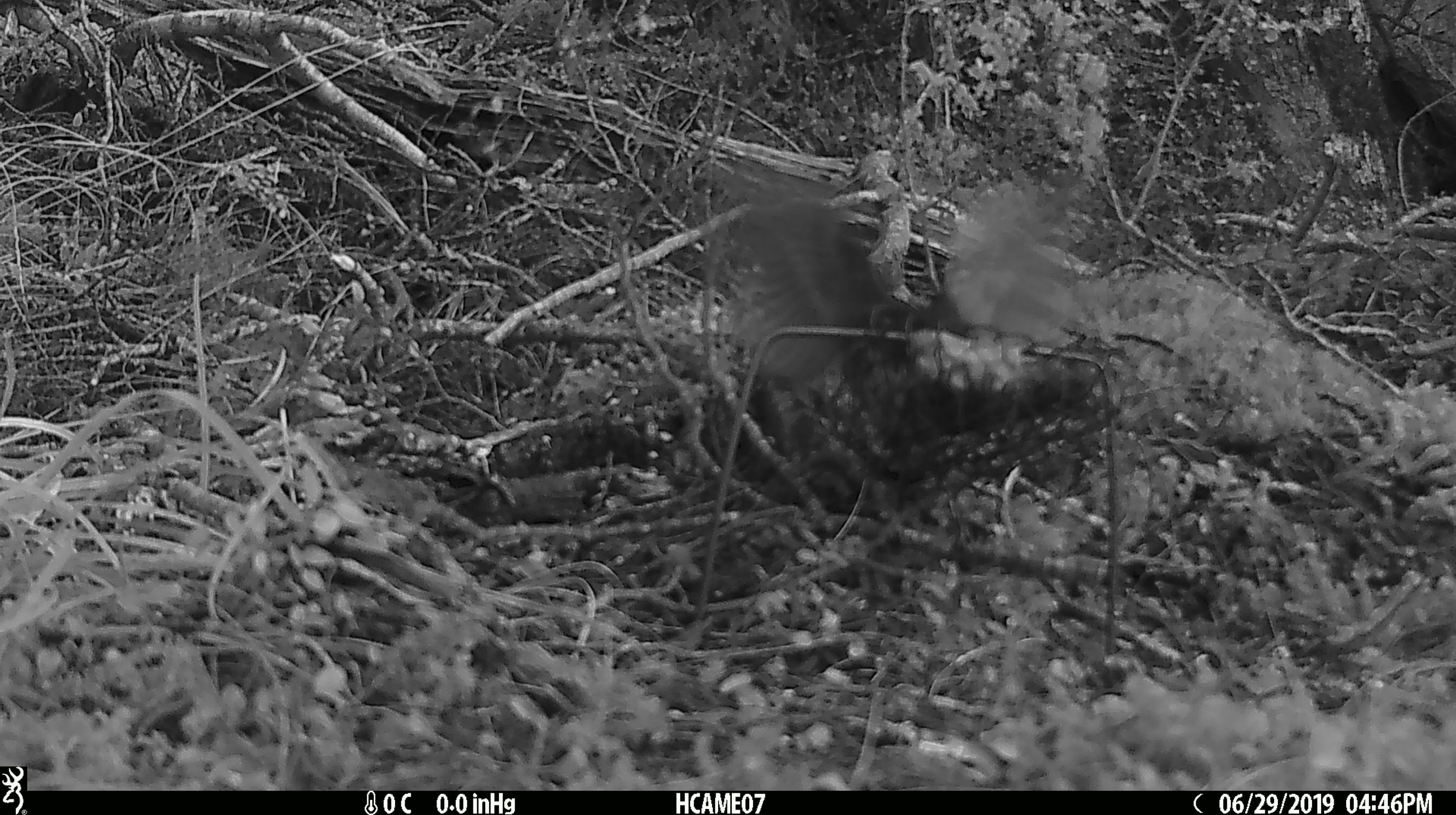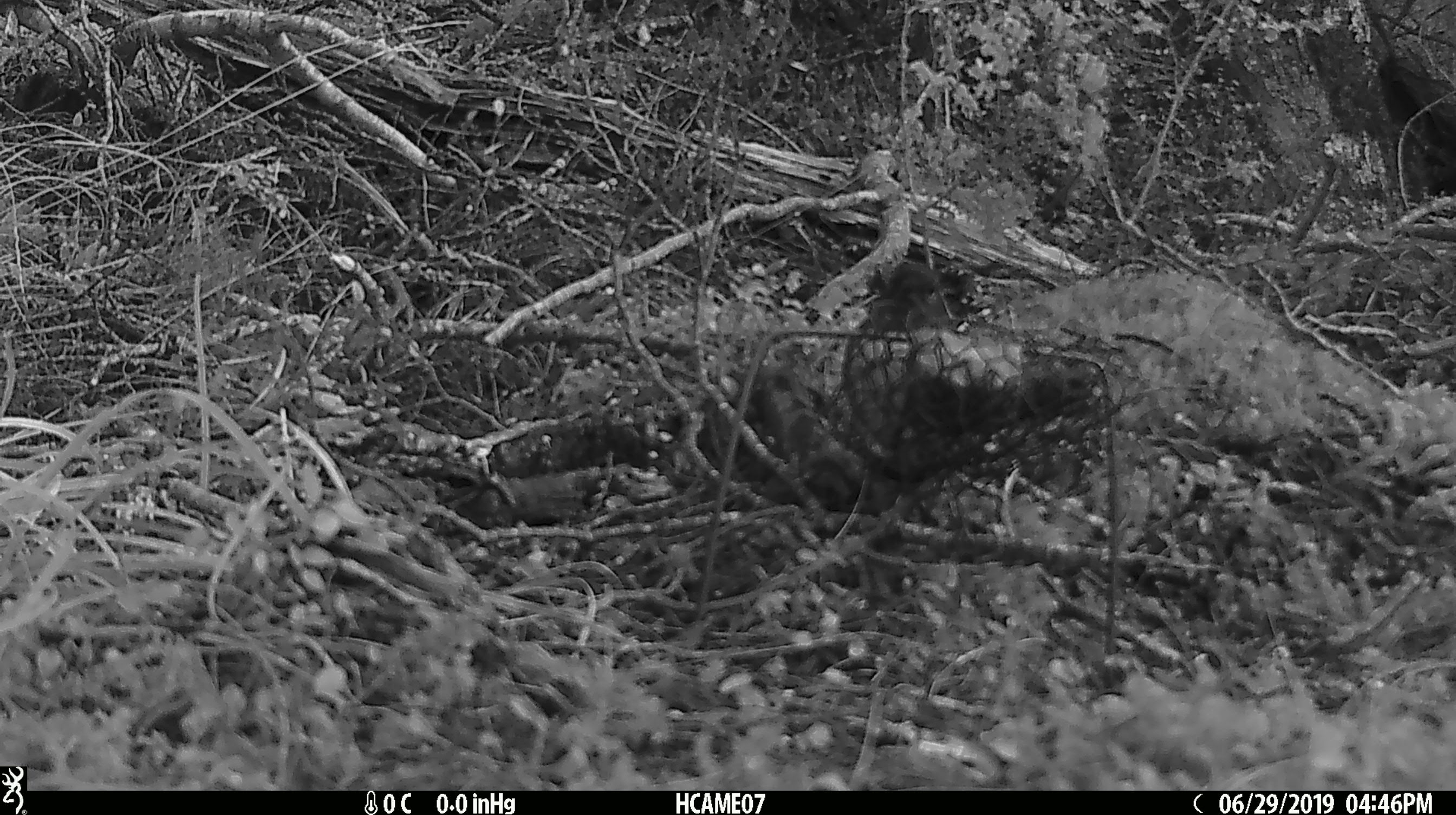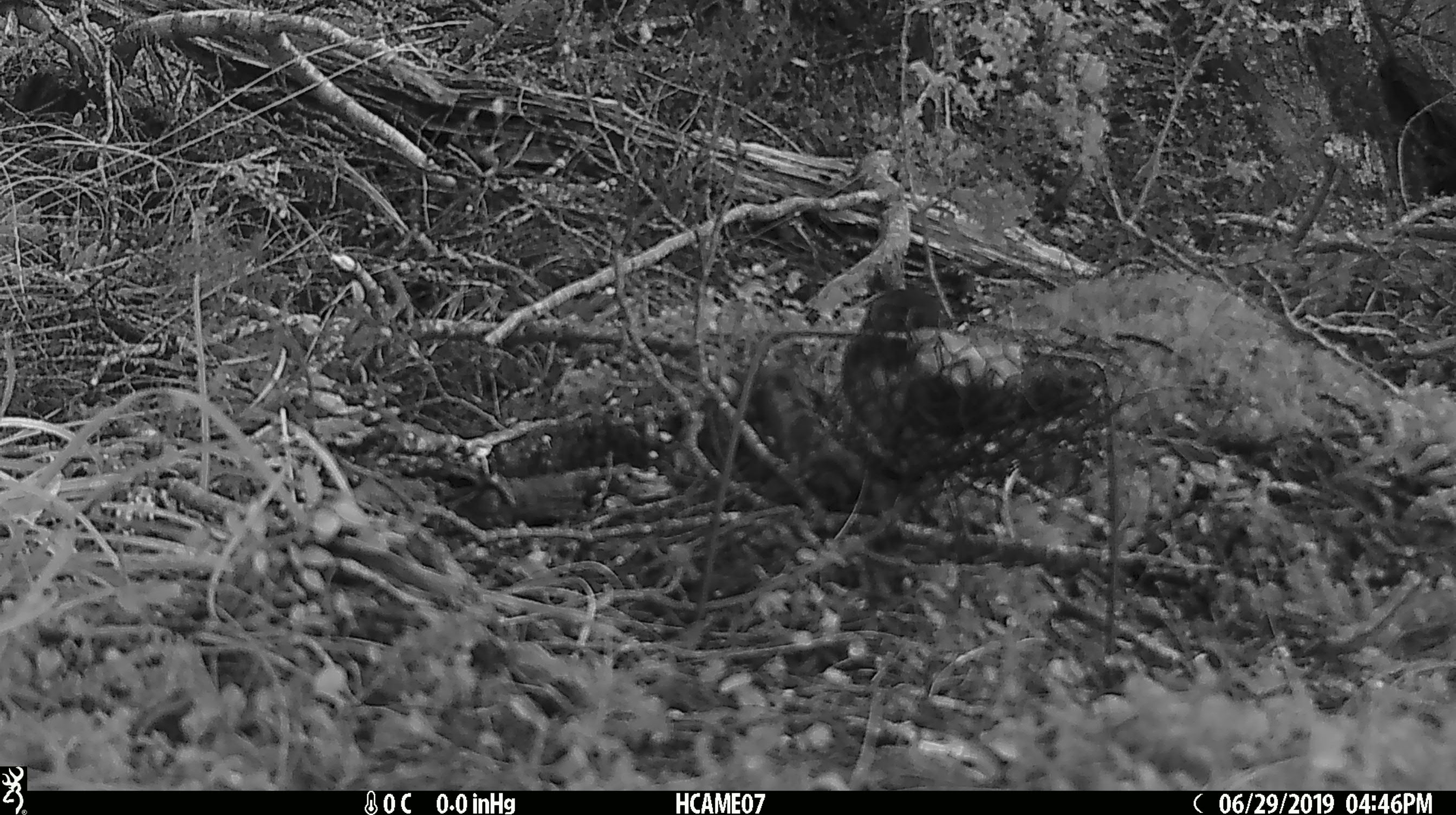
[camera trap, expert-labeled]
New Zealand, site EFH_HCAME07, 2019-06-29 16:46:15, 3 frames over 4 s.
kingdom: Animalia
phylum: Chordata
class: Aves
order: Passeriformes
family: Petroicidae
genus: Petroica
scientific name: Petroica australis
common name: new zealand robin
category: robin